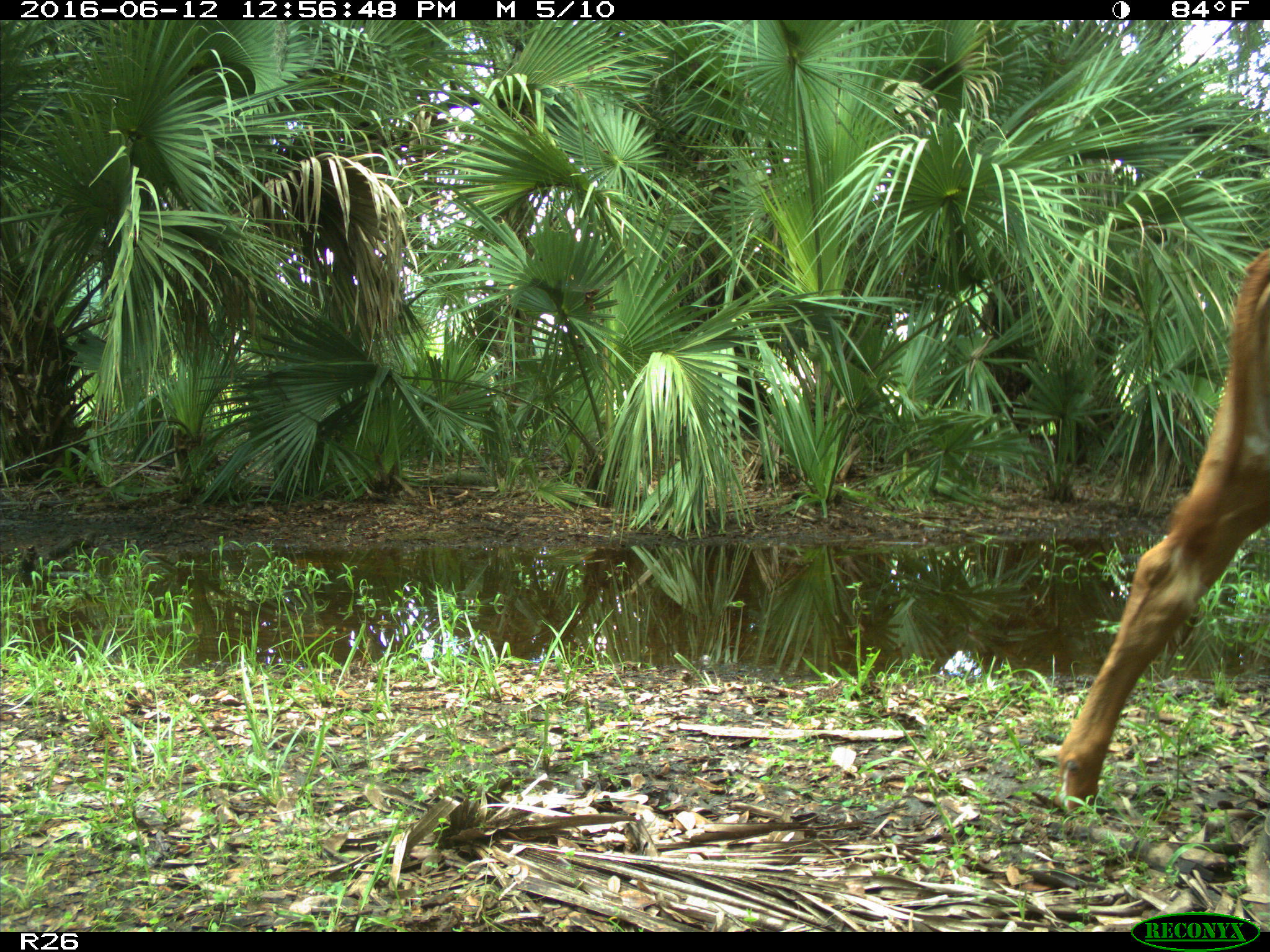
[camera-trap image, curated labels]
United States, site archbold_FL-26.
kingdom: Animalia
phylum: Chordata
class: Mammalia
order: Artiodactyla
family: Bovidae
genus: Bos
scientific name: Bos taurus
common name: domestic cow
Bos taurus (domestic cow).